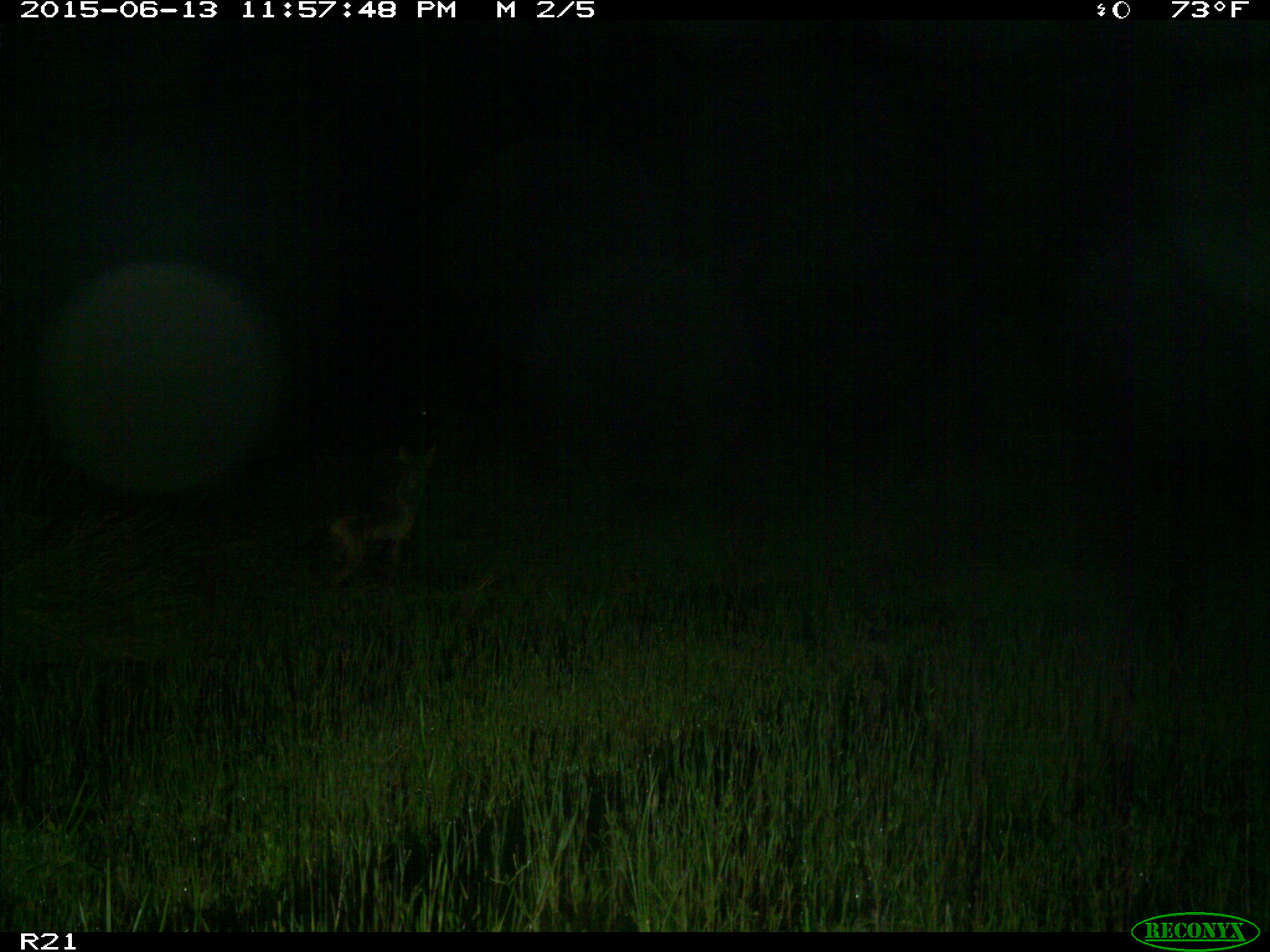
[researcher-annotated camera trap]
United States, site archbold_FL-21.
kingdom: Animalia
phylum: Chordata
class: Mammalia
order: Carnivora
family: Canidae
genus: Canis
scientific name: Canis latrans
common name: coyote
Canis latrans (coyote).